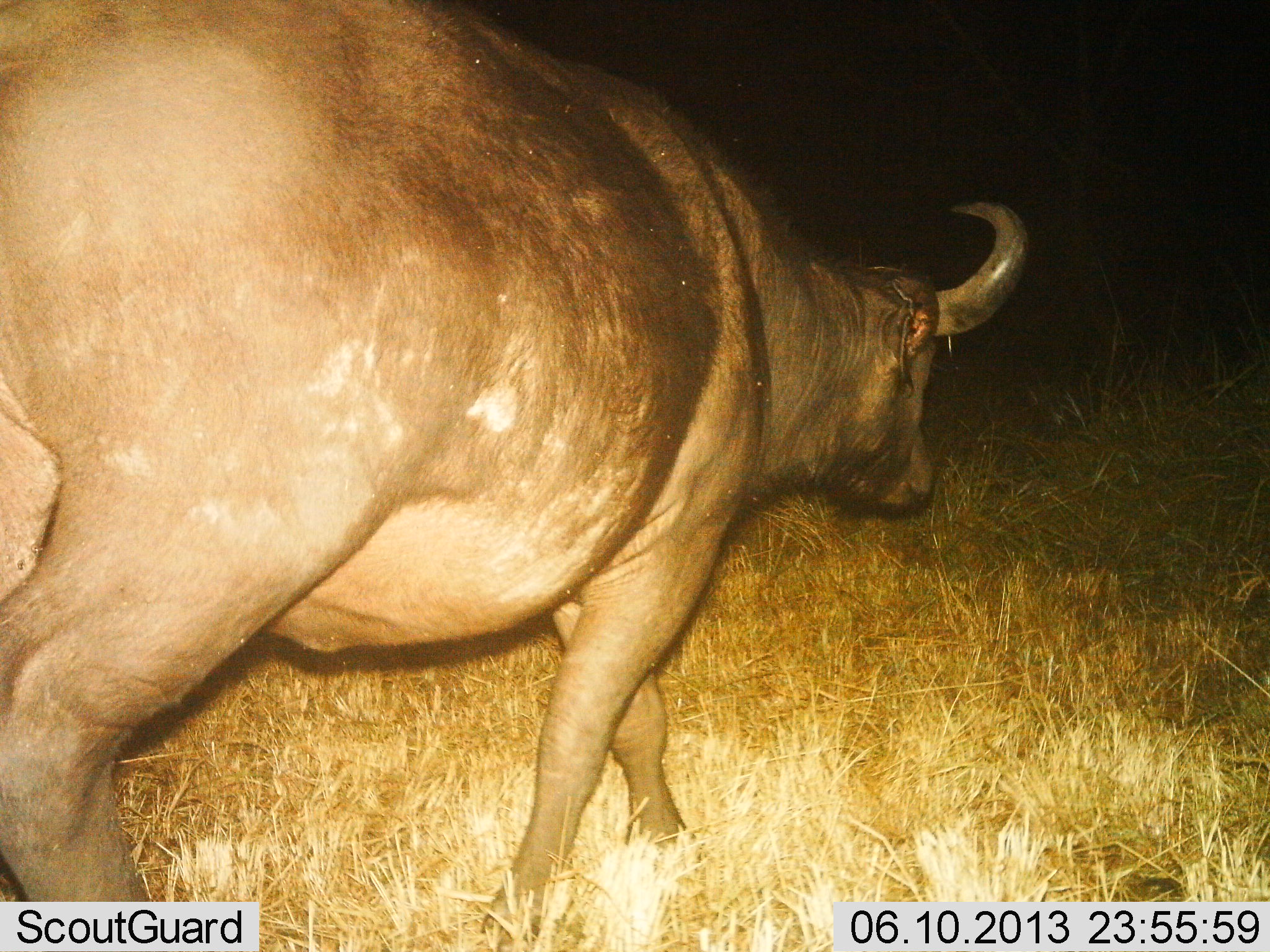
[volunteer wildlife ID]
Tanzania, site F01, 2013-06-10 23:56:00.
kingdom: Animalia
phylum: Chordata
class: Mammalia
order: Artiodactyla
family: Bovidae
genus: Syncerus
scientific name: Syncerus caffer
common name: cape buffalo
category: buffalo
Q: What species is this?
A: Buffalo (cape buffalo) (Syncerus caffer).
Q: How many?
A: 1.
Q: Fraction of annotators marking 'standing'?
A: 0%.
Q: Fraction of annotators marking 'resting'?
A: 0%.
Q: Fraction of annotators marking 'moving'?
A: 90%.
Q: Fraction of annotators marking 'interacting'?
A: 0%.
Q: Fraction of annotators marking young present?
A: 0%.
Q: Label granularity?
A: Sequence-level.